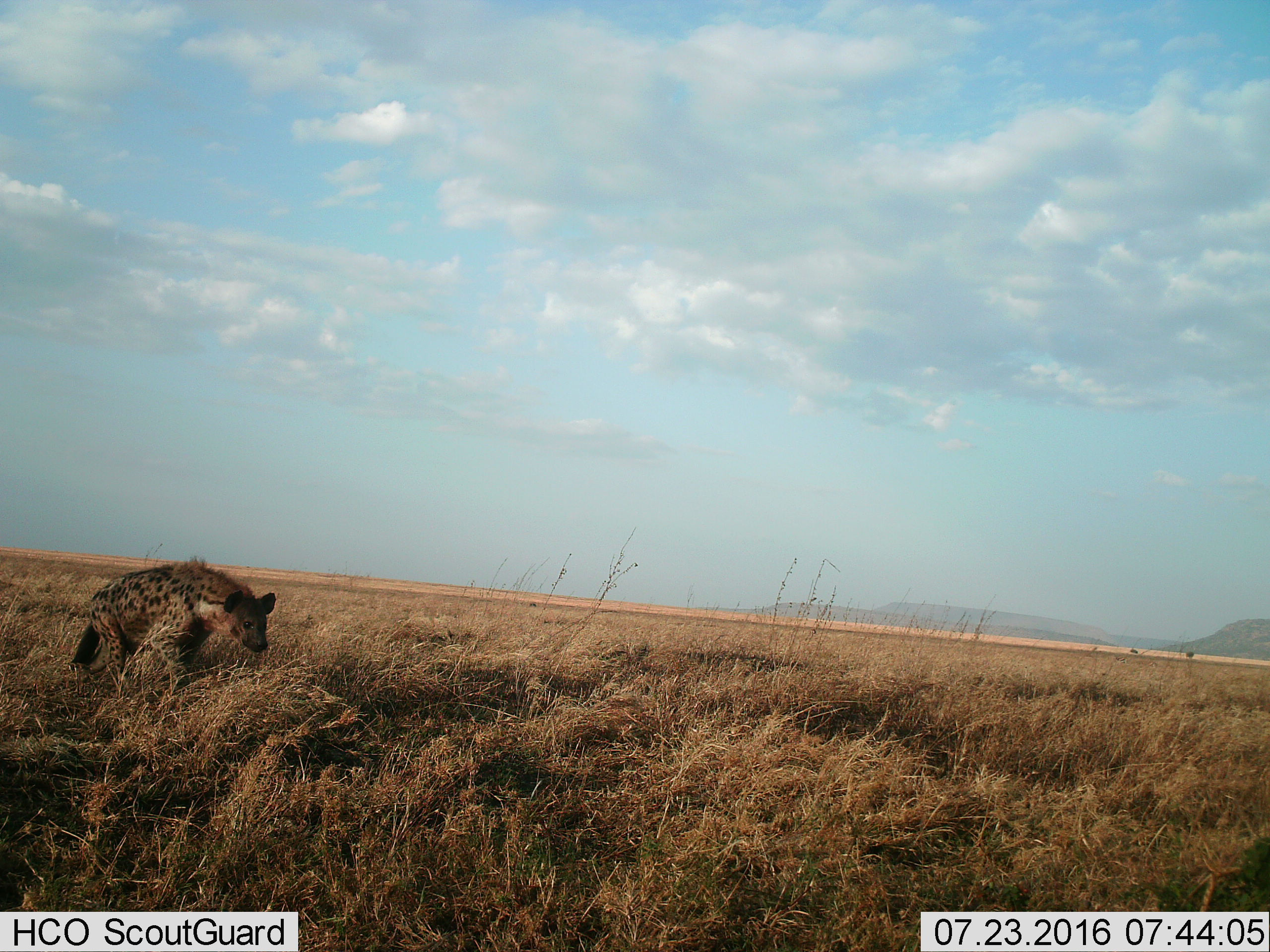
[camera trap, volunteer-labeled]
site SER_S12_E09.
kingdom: Animalia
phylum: Chordata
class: Mammalia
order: Carnivora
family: Hyaenidae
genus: Crocuta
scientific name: Crocuta crocuta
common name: spotted hyena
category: hyenaspotted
Hyenaspotted (spotted hyena) (Crocuta crocuta), count 1. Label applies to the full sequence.